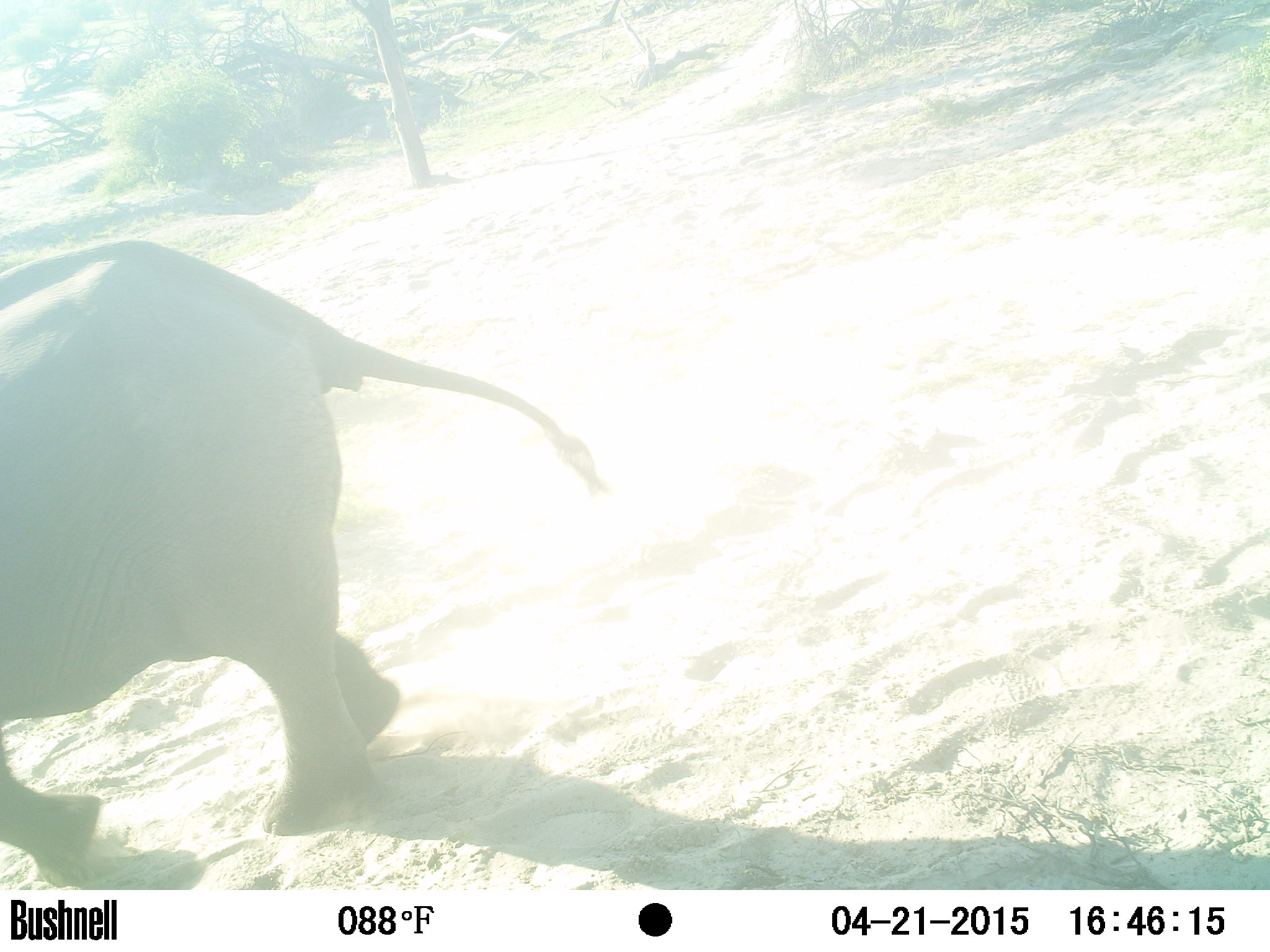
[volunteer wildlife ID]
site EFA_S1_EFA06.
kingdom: Animalia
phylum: Chordata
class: Mammalia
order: Proboscidea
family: Elephantidae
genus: Loxodonta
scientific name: Loxodonta africana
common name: african bush elephant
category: elephant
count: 1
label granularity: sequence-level